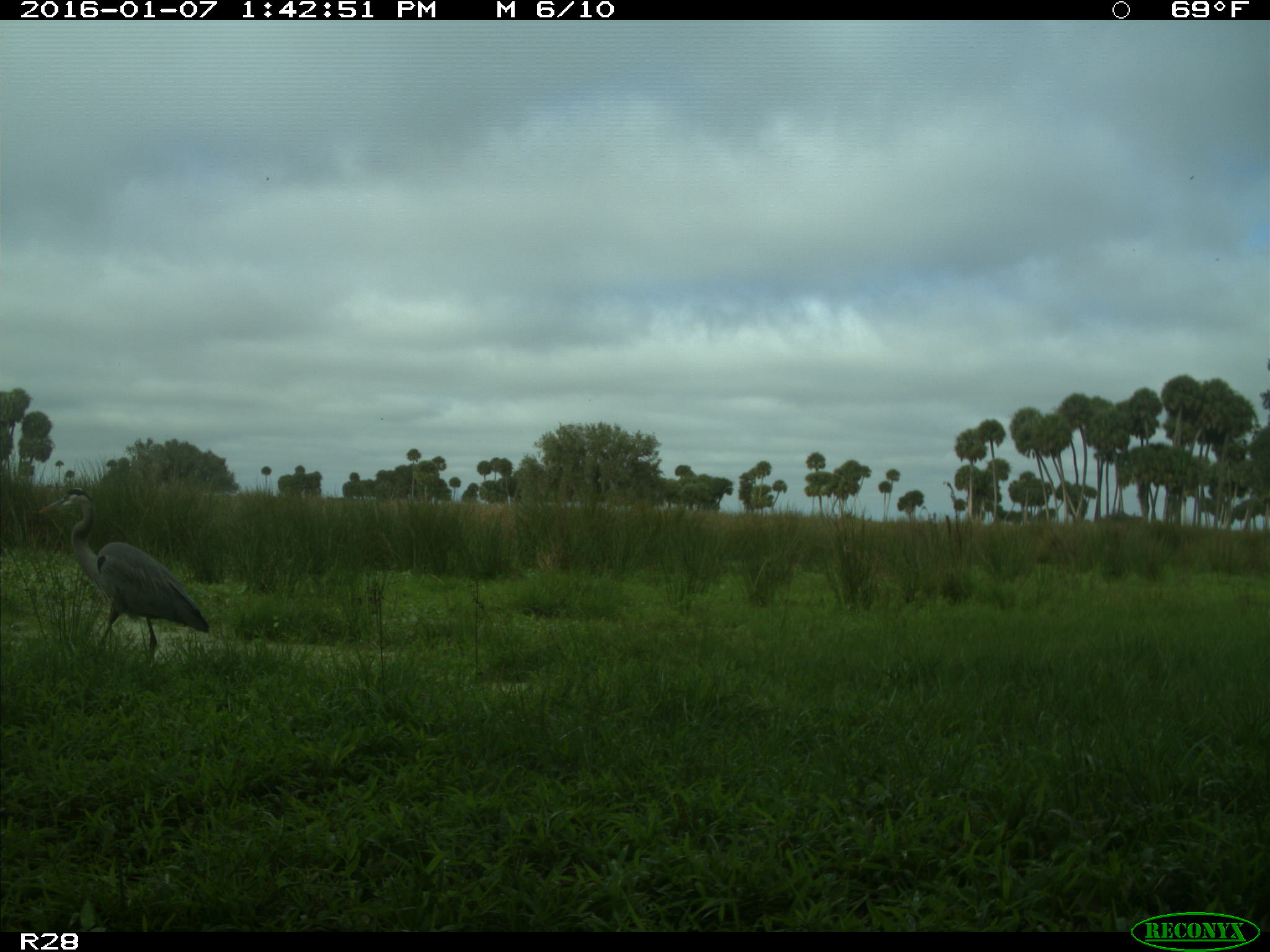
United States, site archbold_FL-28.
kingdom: Animalia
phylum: Chordata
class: Aves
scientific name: Aves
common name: birds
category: unidentified bird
Unidentified bird (birds) (Aves).